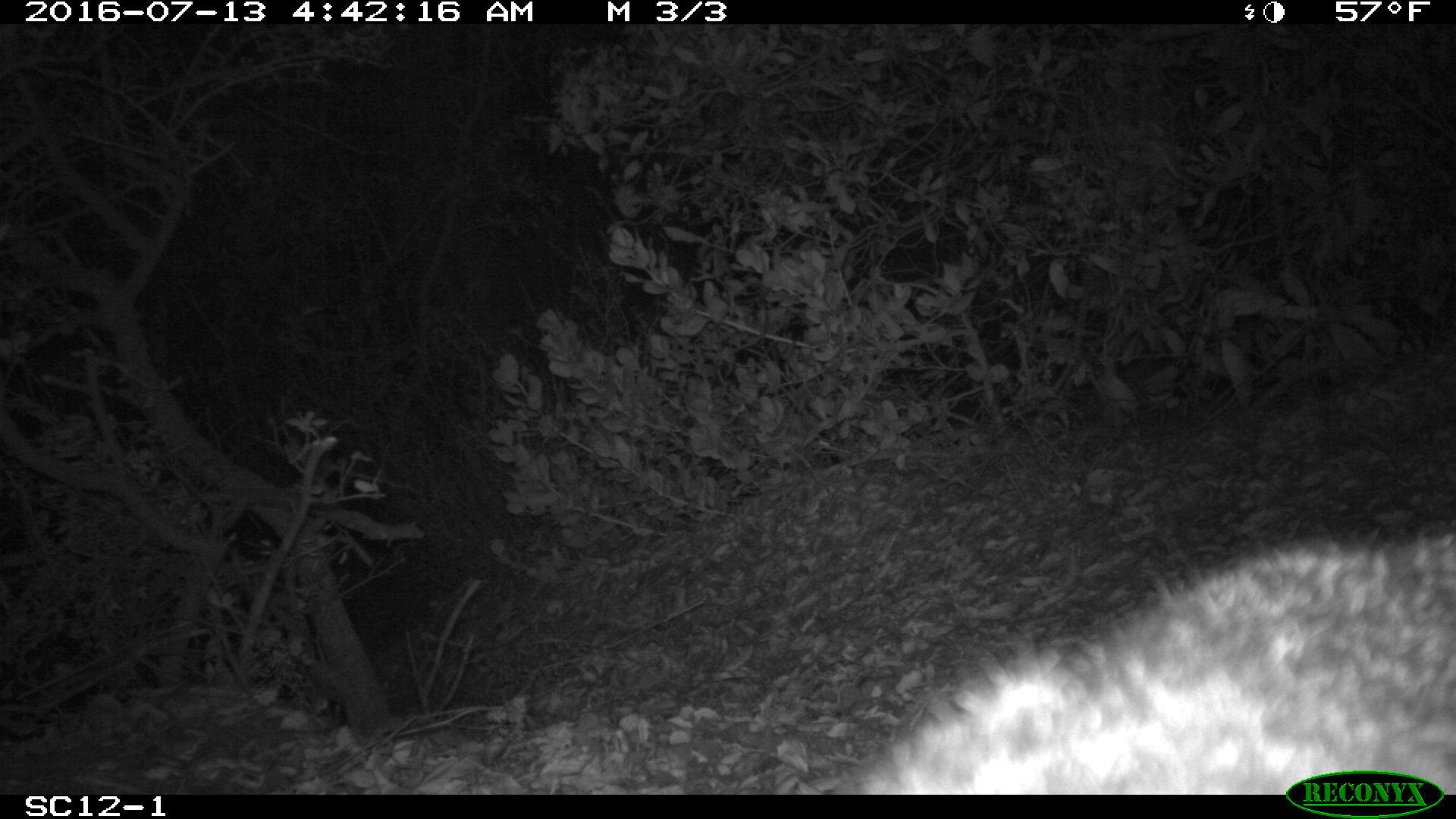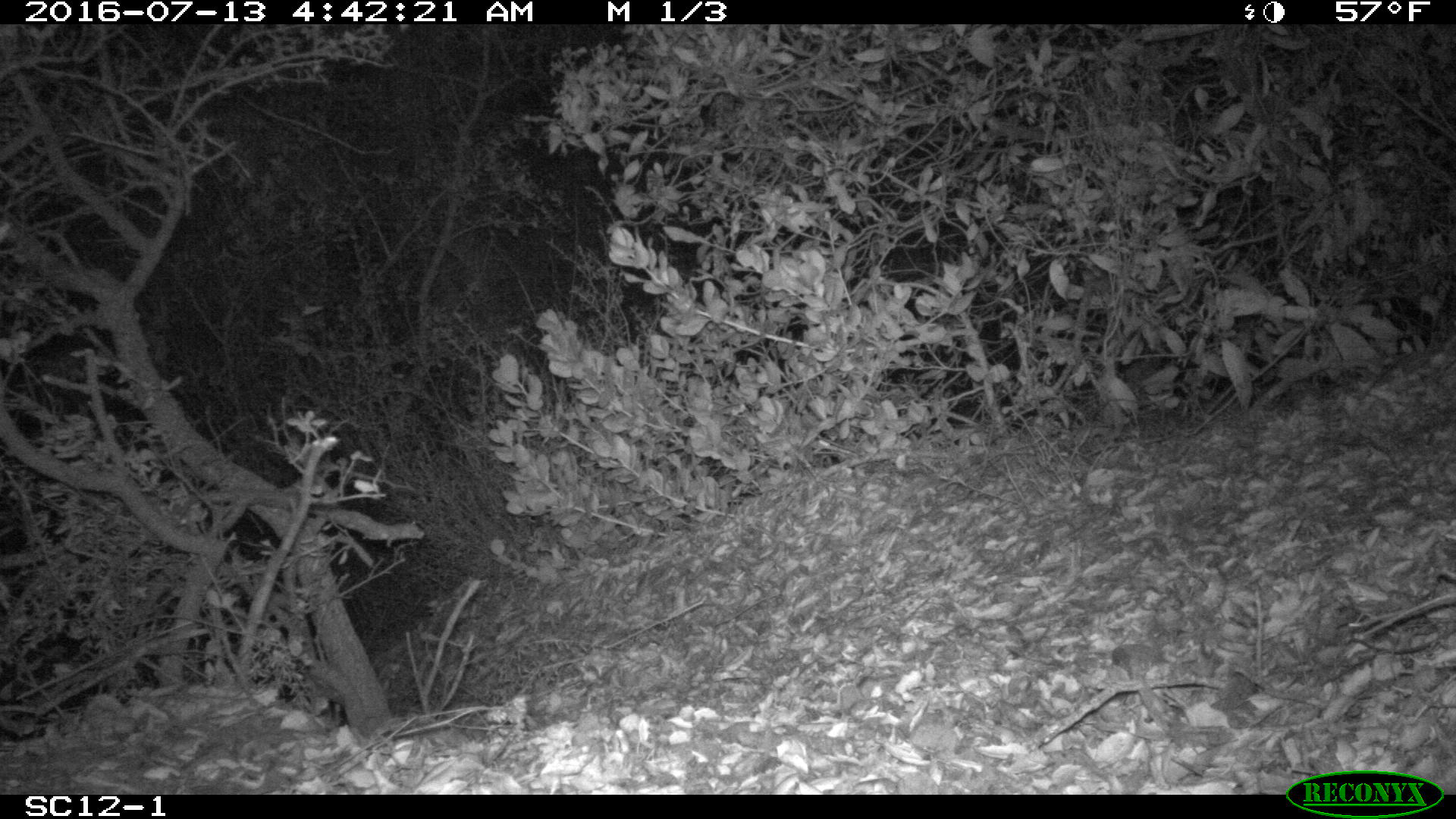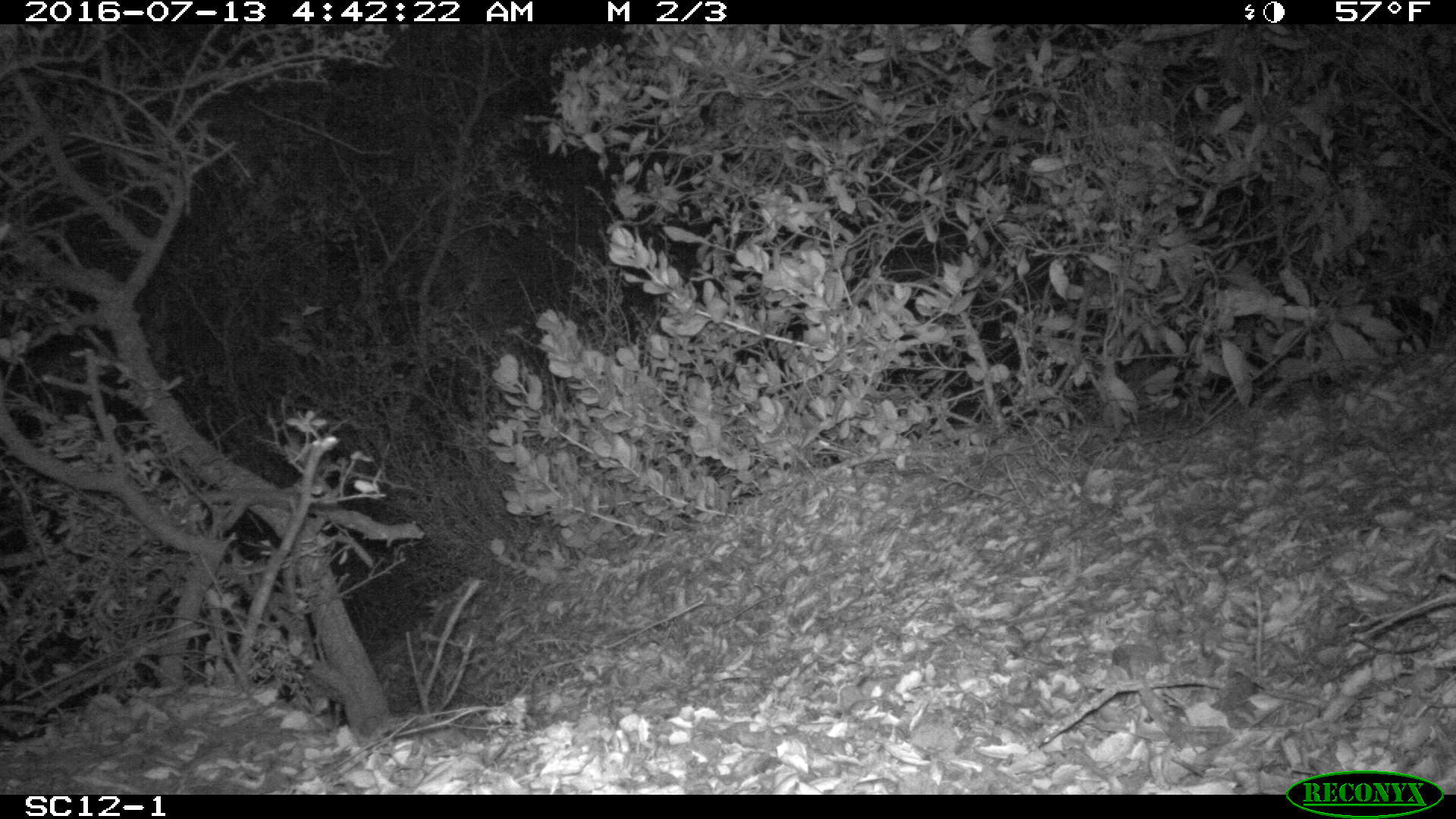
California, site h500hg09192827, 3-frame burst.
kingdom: Animalia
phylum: Chordata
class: Mammalia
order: Carnivora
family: Canidae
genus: Urocyon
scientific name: Urocyon littoralis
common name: island fox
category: fox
Fox (island fox) (Urocyon littoralis).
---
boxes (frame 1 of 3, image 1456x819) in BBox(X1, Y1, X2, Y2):
fox: BBox(830, 528, 1455, 794)